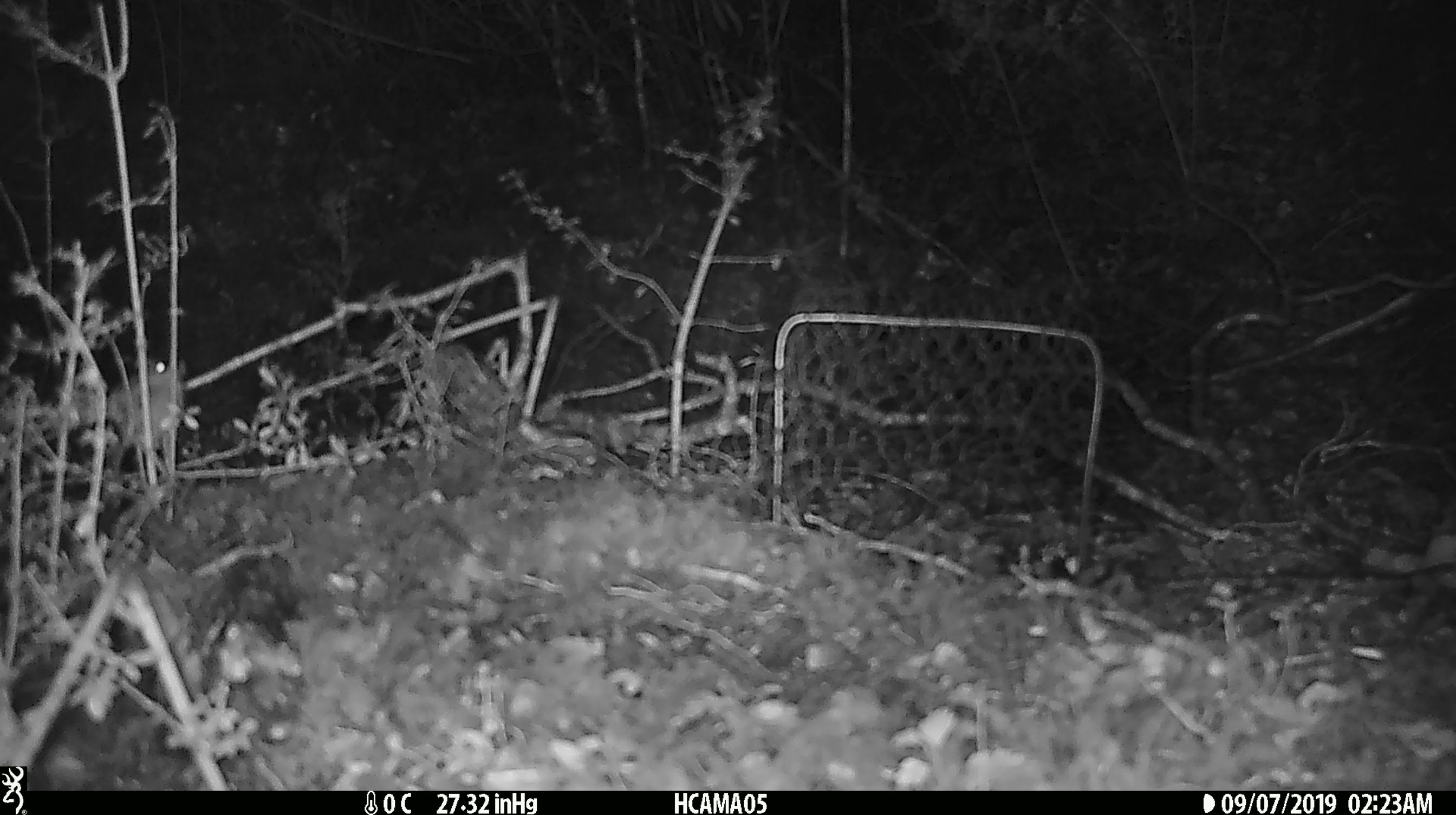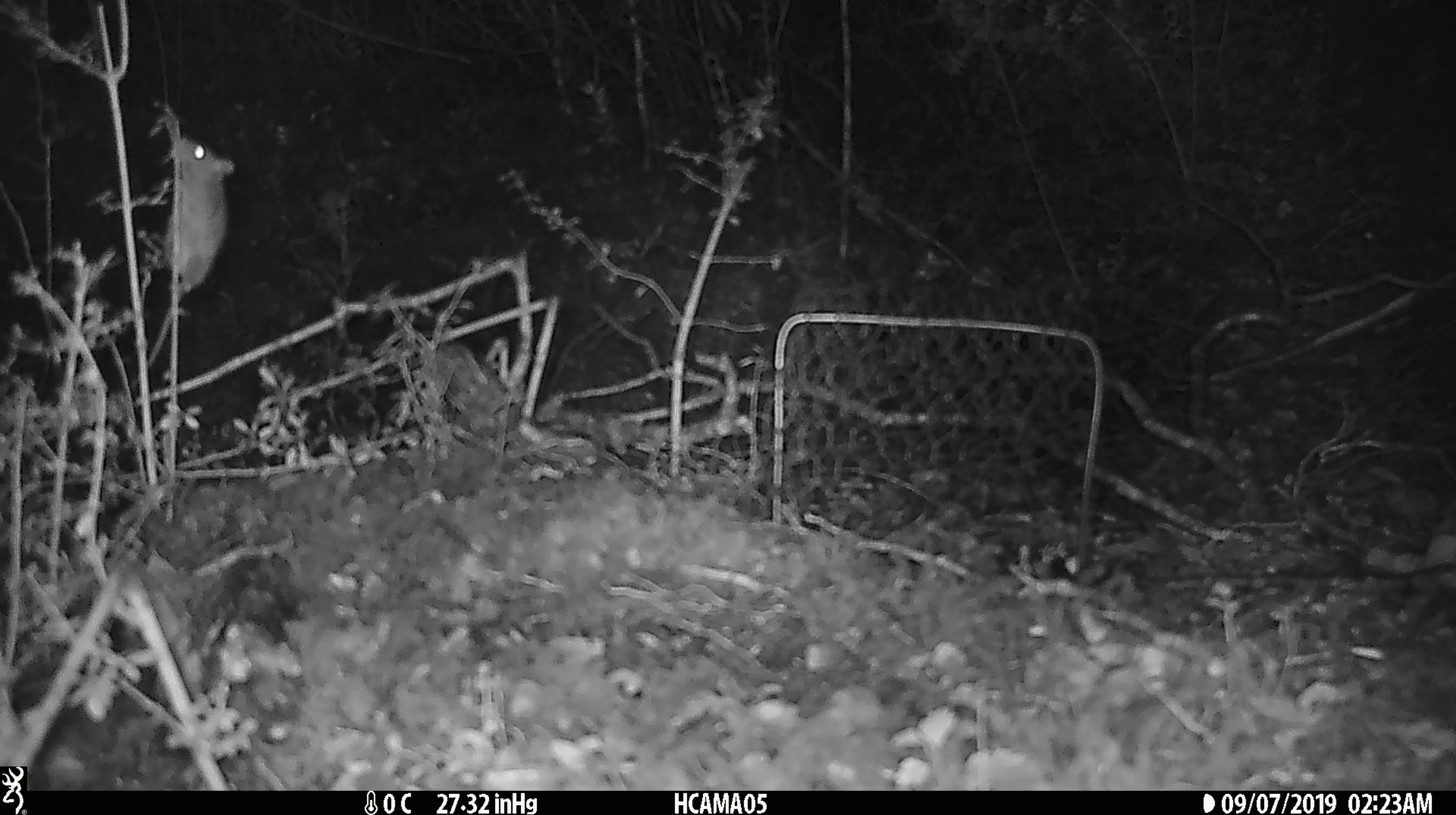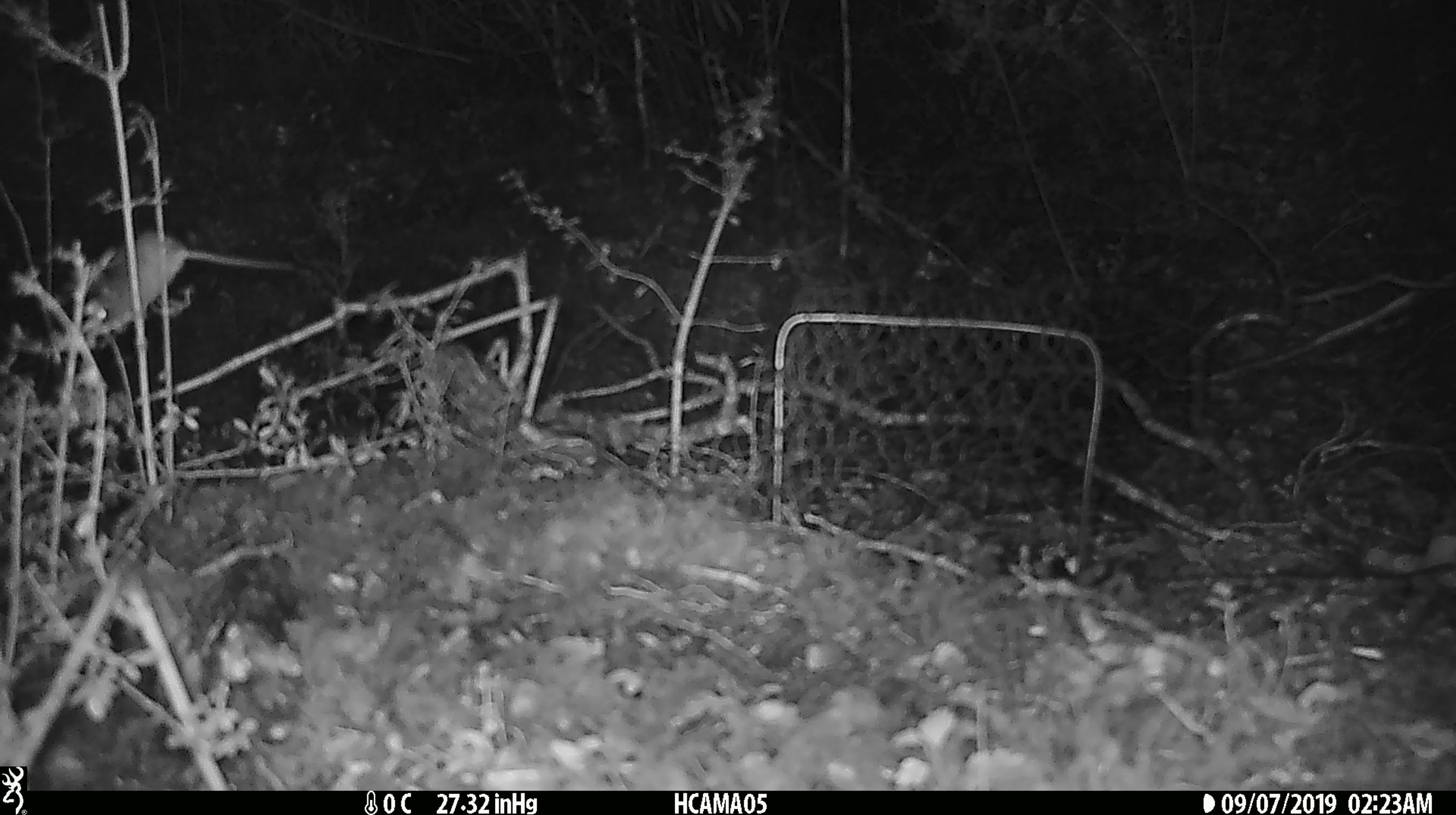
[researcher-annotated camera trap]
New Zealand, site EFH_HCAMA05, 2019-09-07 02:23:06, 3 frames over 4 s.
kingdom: Animalia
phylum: Chordata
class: Mammalia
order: Rodentia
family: Muridae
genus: Mus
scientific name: Mus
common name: mouse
Mouse (Mus).